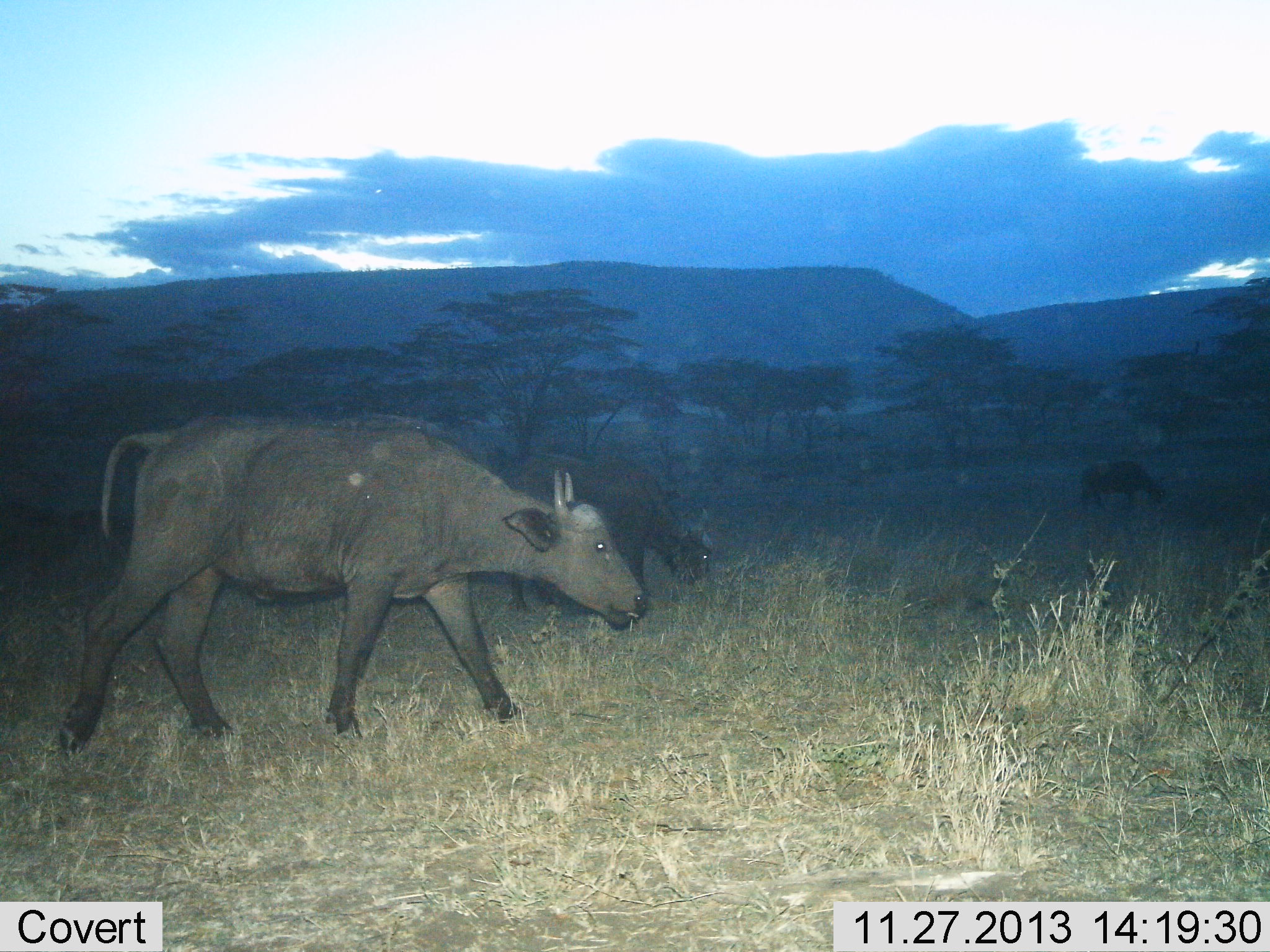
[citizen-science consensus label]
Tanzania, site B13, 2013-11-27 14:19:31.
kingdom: Animalia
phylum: Chordata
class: Mammalia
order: Artiodactyla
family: Bovidae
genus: Syncerus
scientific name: Syncerus caffer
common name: cape buffalo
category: buffalo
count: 3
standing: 10%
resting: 0%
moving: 80%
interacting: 0%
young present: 10%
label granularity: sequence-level